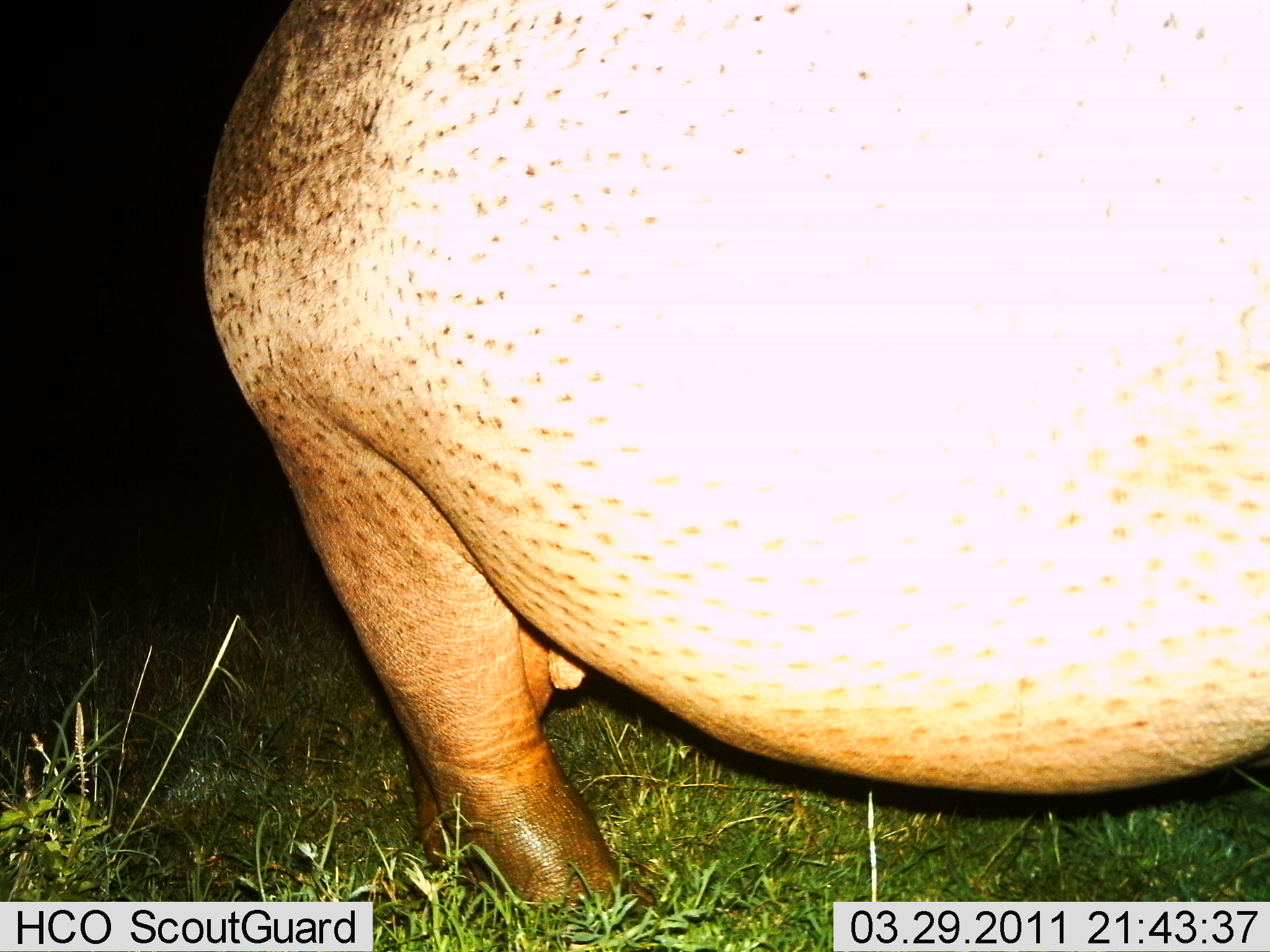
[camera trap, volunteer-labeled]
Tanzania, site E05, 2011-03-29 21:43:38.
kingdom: Animalia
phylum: Chordata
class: Mammalia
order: Artiodactyla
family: Hippopotamidae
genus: Hippopotamus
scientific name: Hippopotamus amphibius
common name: hippopotamus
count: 1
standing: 55%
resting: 0%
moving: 45%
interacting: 0%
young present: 0%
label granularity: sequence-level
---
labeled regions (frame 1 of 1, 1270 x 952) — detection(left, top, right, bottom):
animal: detection(200, 0, 1270, 929)